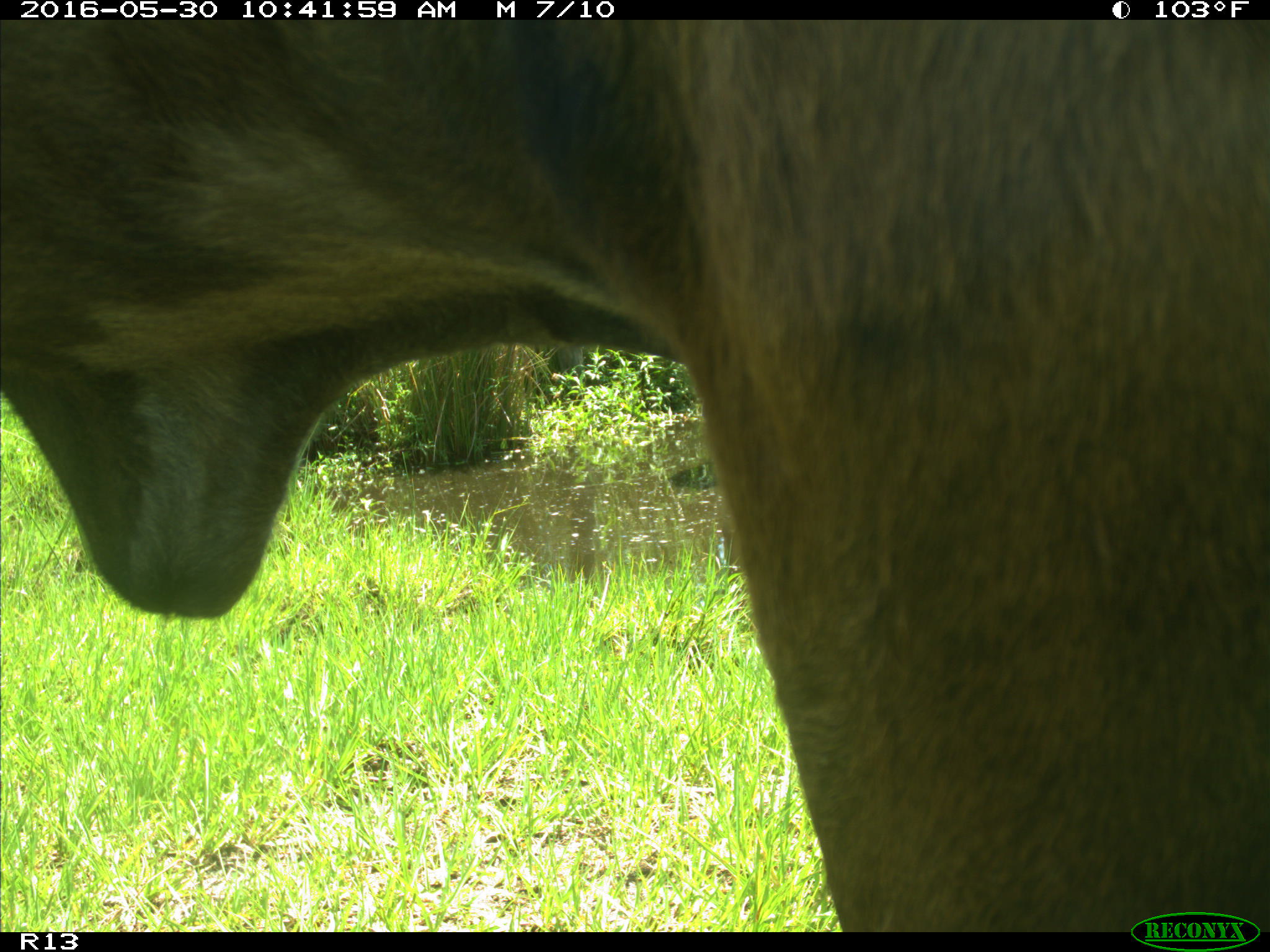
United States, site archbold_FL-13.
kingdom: Animalia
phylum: Chordata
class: Mammalia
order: Artiodactyla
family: Bovidae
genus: Bos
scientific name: Bos taurus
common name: domestic cow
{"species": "Bos taurus (domestic cow)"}